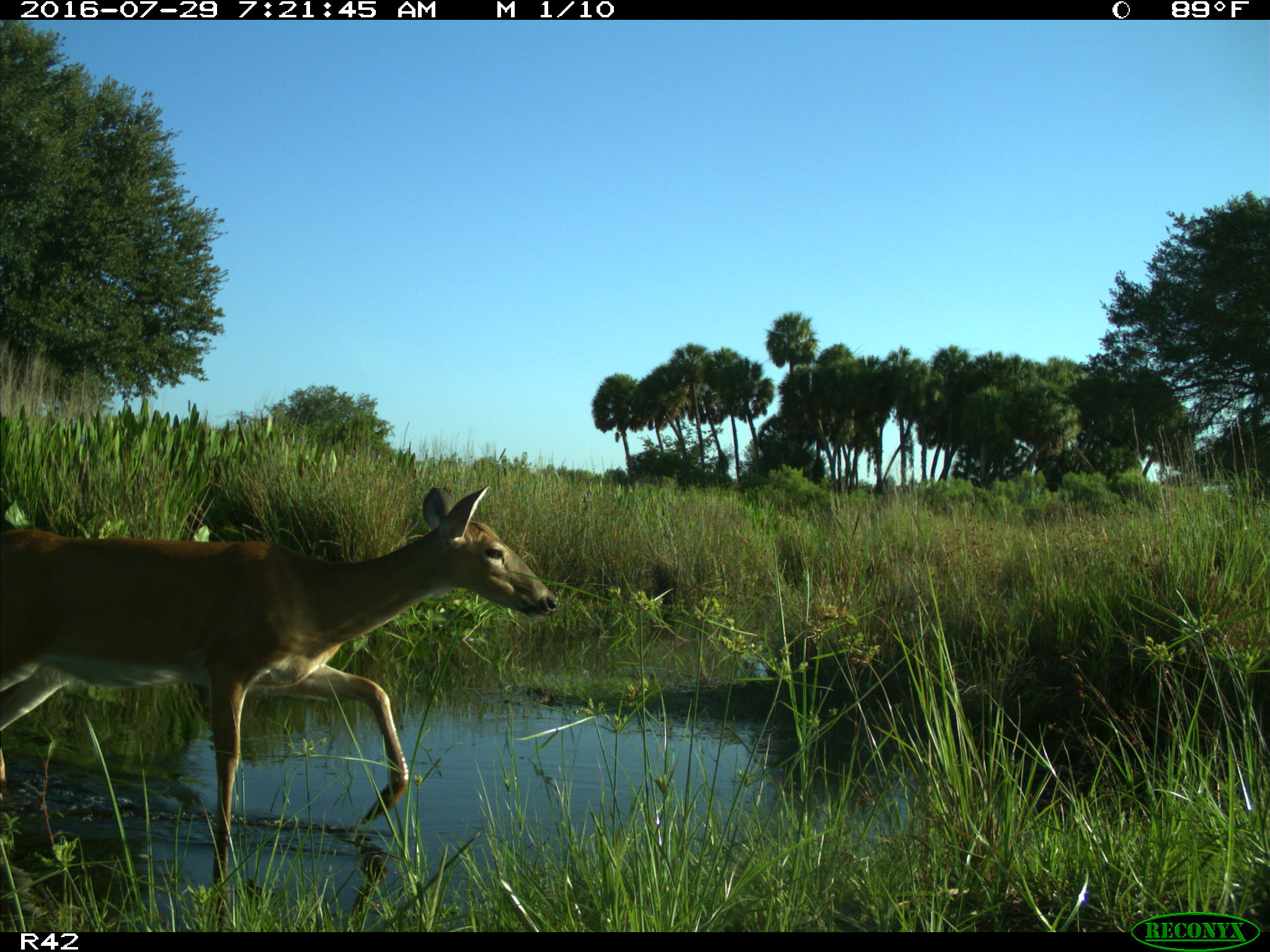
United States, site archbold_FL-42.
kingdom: Animalia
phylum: Chordata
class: Mammalia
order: Artiodactyla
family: Cervidae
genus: Odocoileus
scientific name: Odocoileus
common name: deer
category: unidentified deer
Unidentified deer (deer) (Odocoileus).